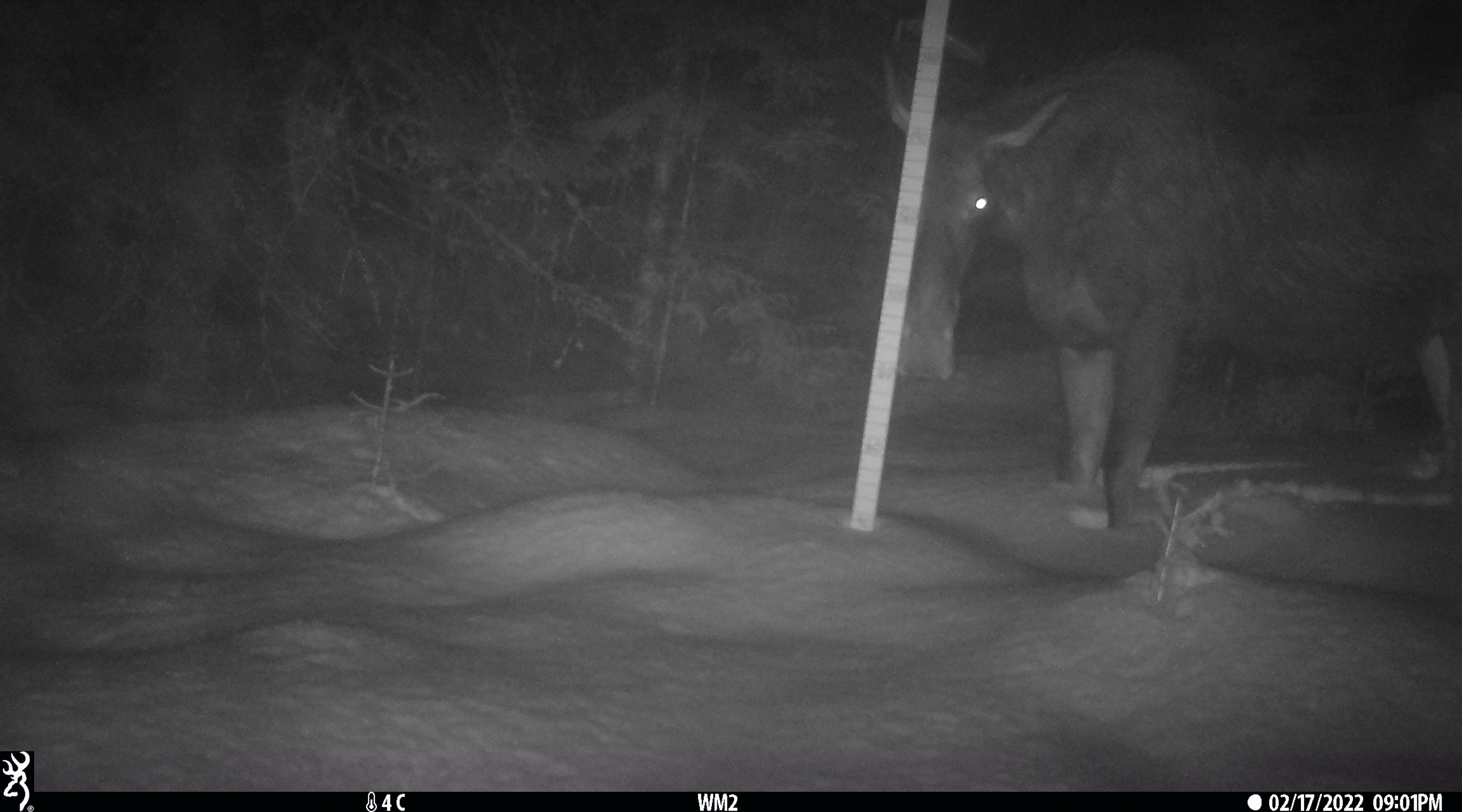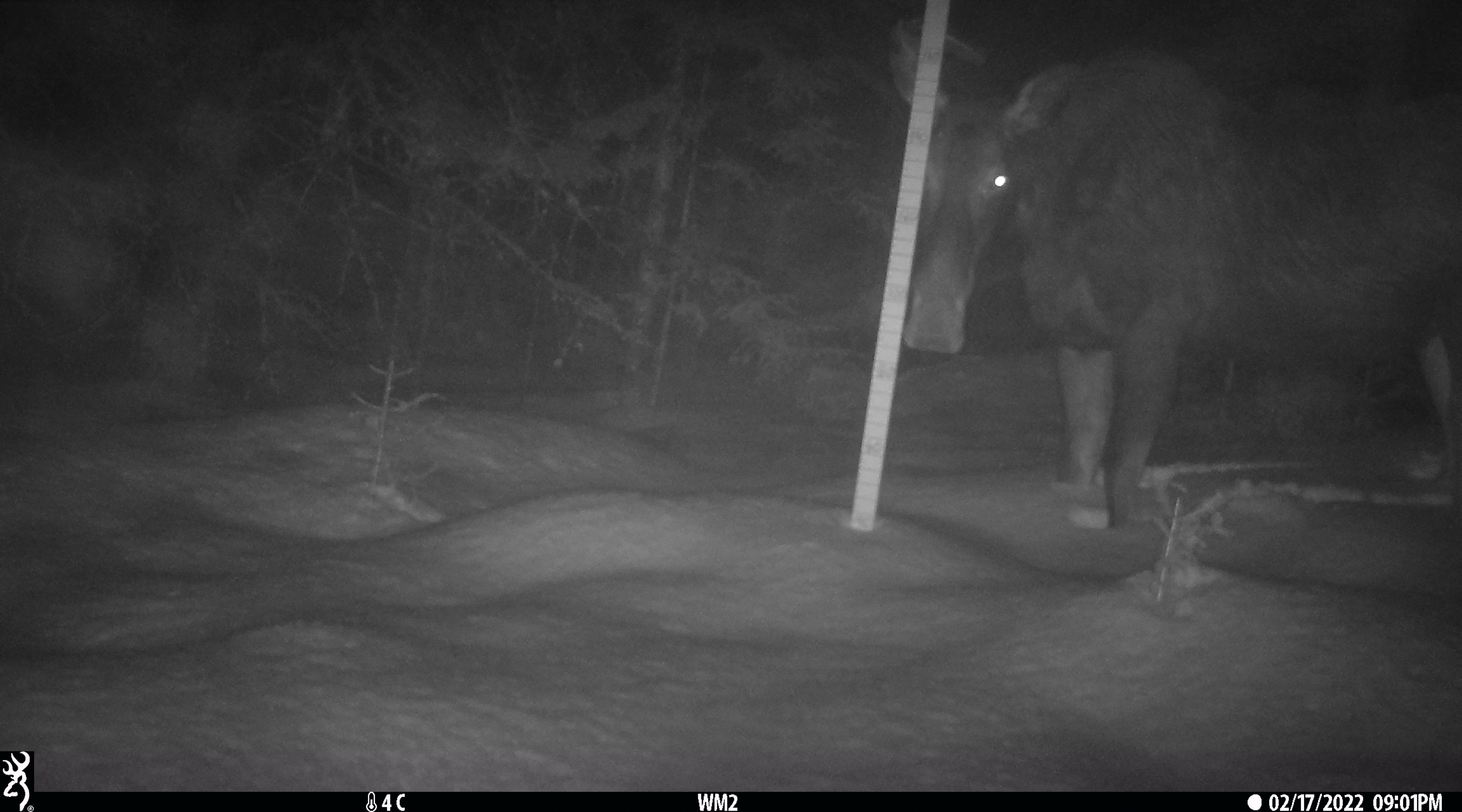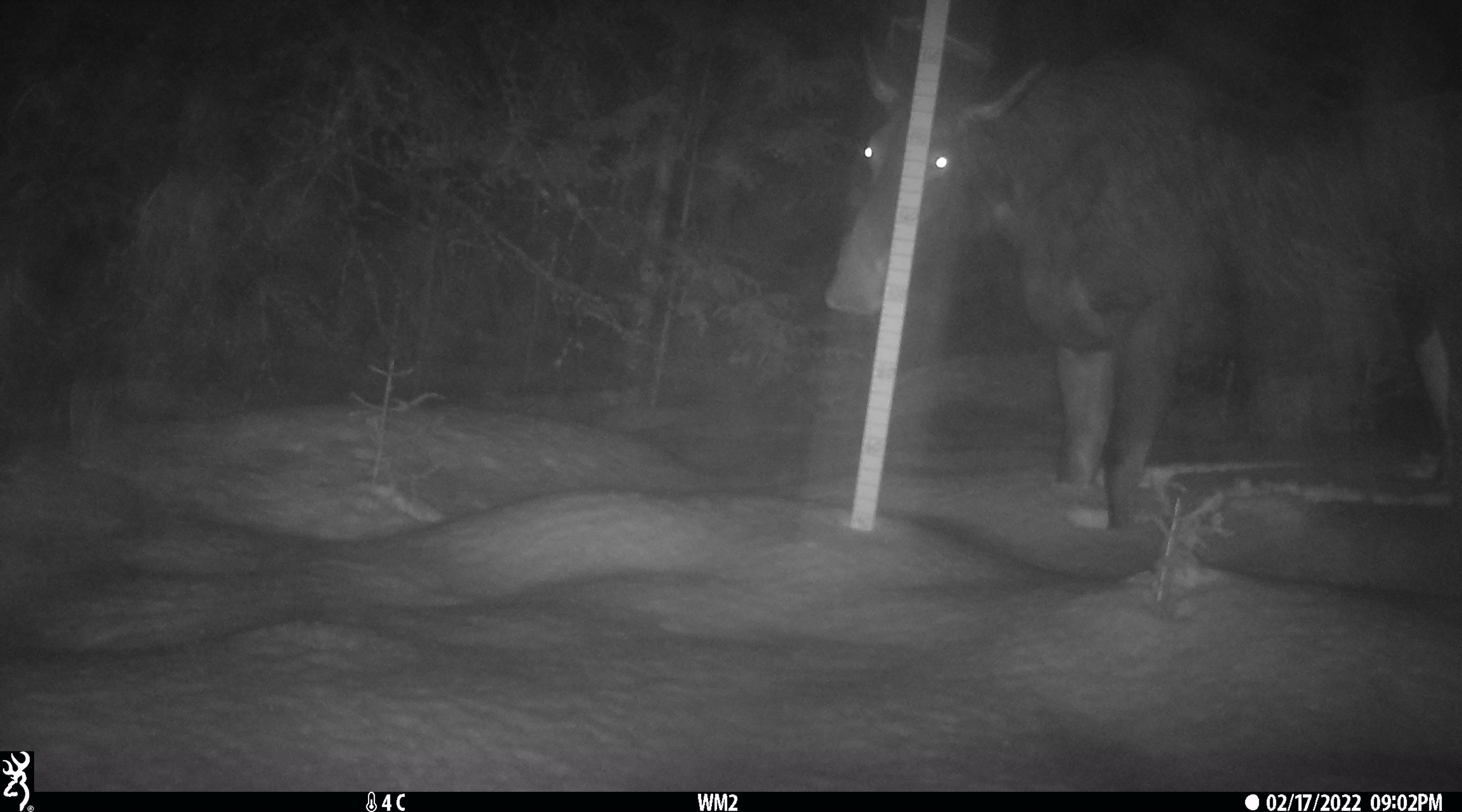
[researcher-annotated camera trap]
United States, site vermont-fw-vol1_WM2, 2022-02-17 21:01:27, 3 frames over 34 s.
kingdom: Animalia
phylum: Chordata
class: Mammalia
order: Artiodactyla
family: Cervidae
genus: Alces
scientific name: Alces alces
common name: moose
Moose (Alces alces).